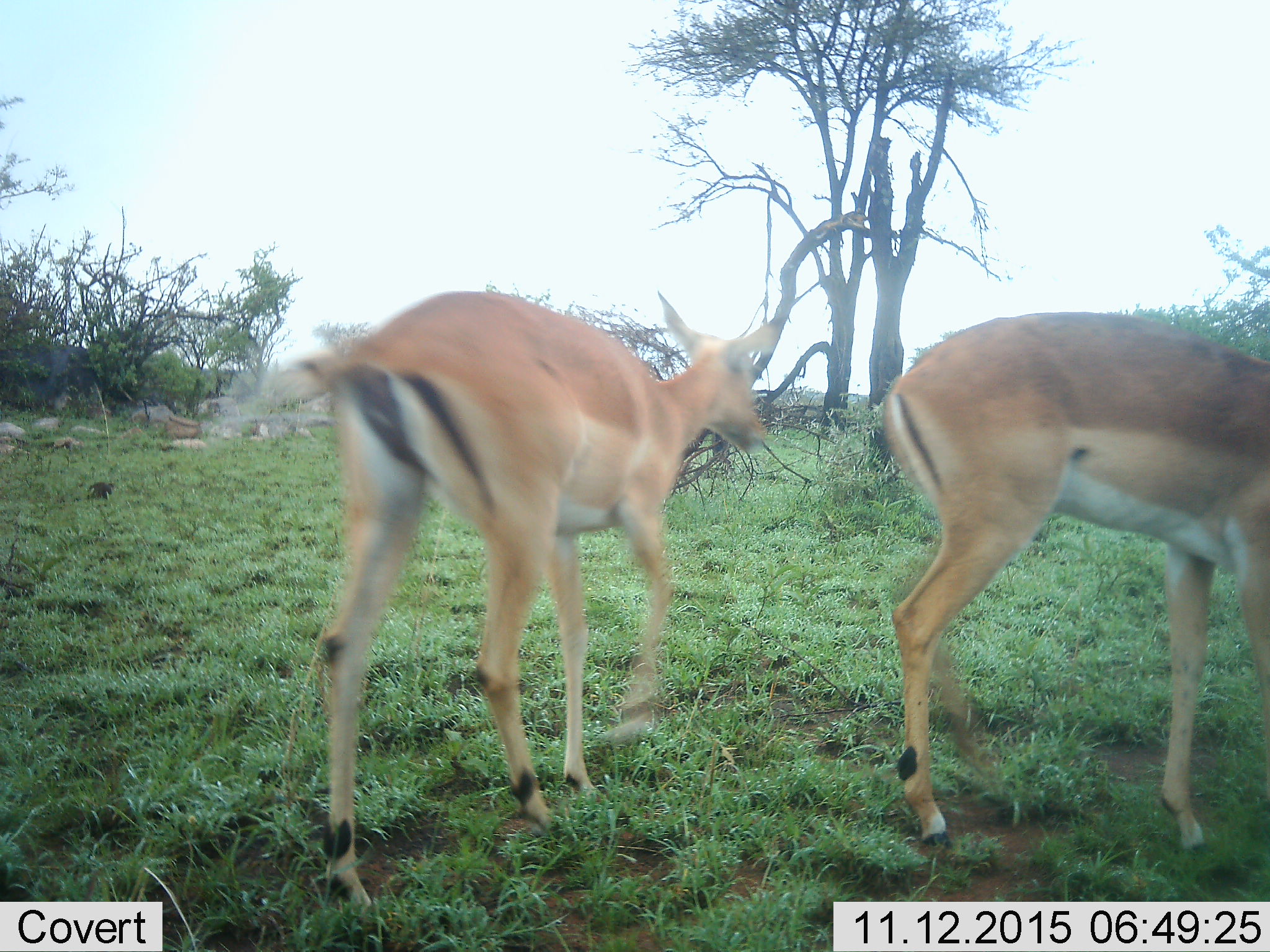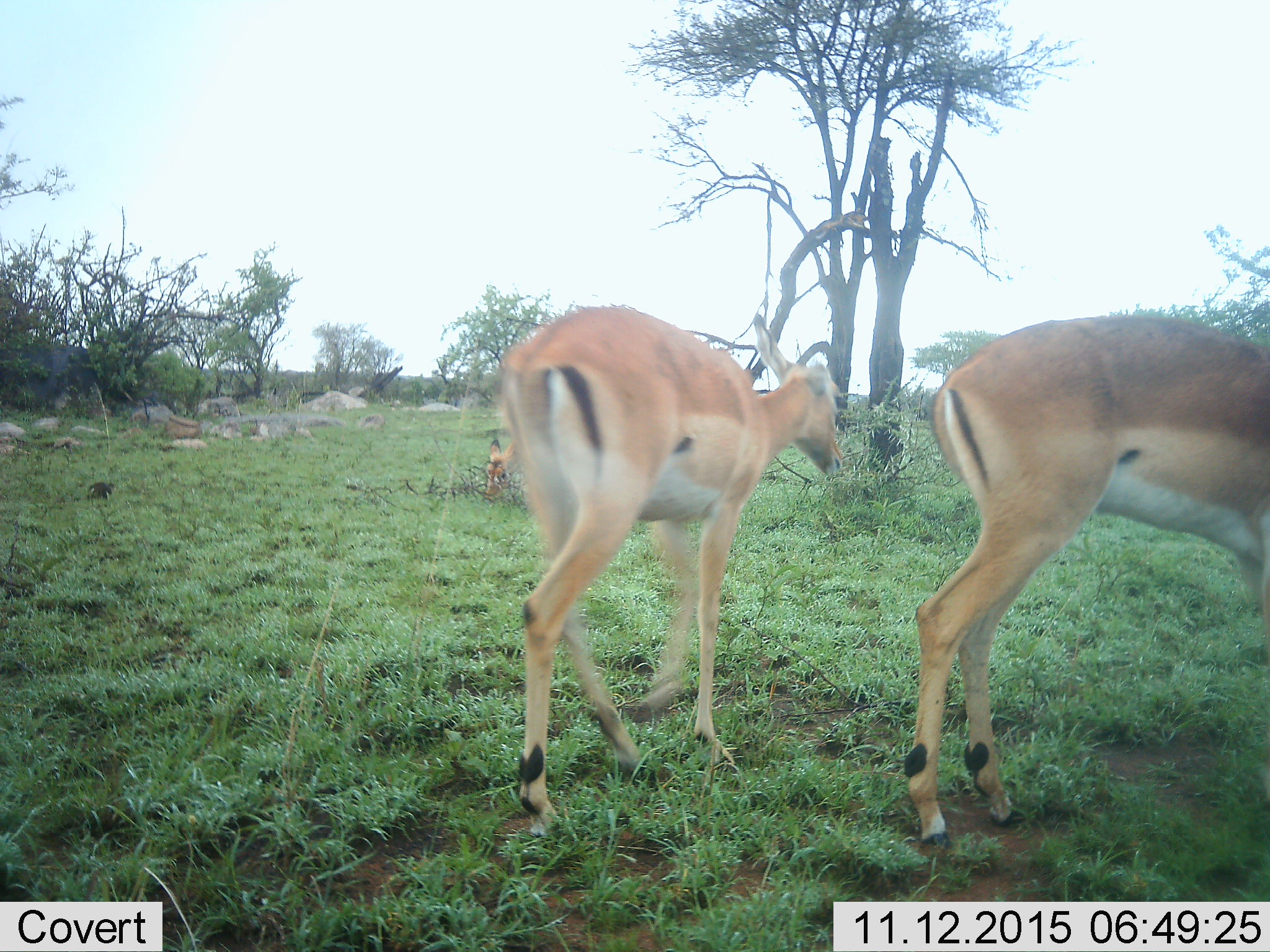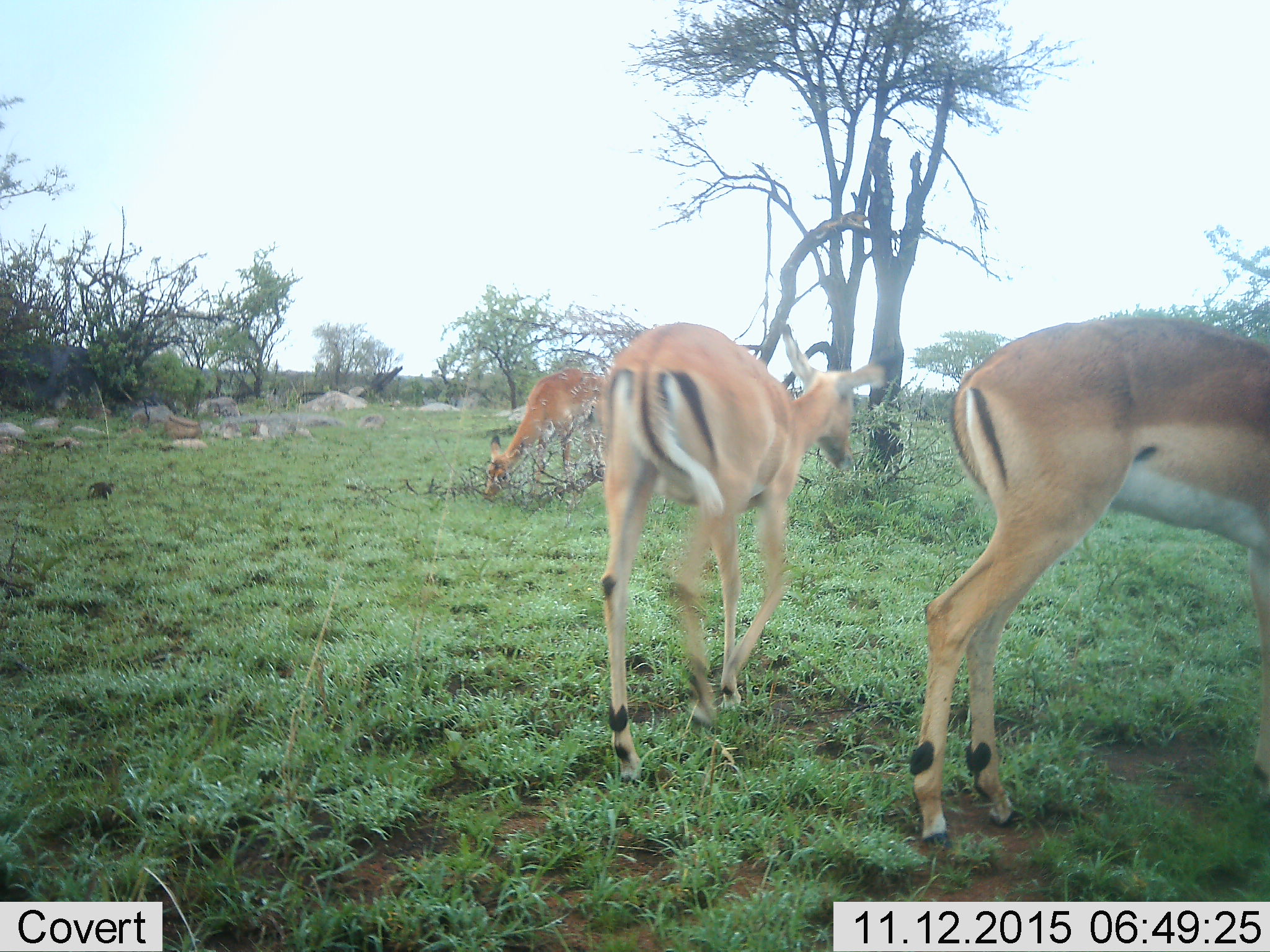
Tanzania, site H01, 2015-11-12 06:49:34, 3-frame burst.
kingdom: Animalia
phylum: Chordata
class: Mammalia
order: Artiodactyla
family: Bovidae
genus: Nanger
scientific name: Nanger granti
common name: grant's gazelle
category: gazellegrants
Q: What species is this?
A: Gazellegrants (grant's gazelle) (Nanger granti).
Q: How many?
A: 3.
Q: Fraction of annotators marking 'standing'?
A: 17%.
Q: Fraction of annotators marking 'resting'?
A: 0%.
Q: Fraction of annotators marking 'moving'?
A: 100%.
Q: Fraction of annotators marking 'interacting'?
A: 0%.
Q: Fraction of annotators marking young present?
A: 0%.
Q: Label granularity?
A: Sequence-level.